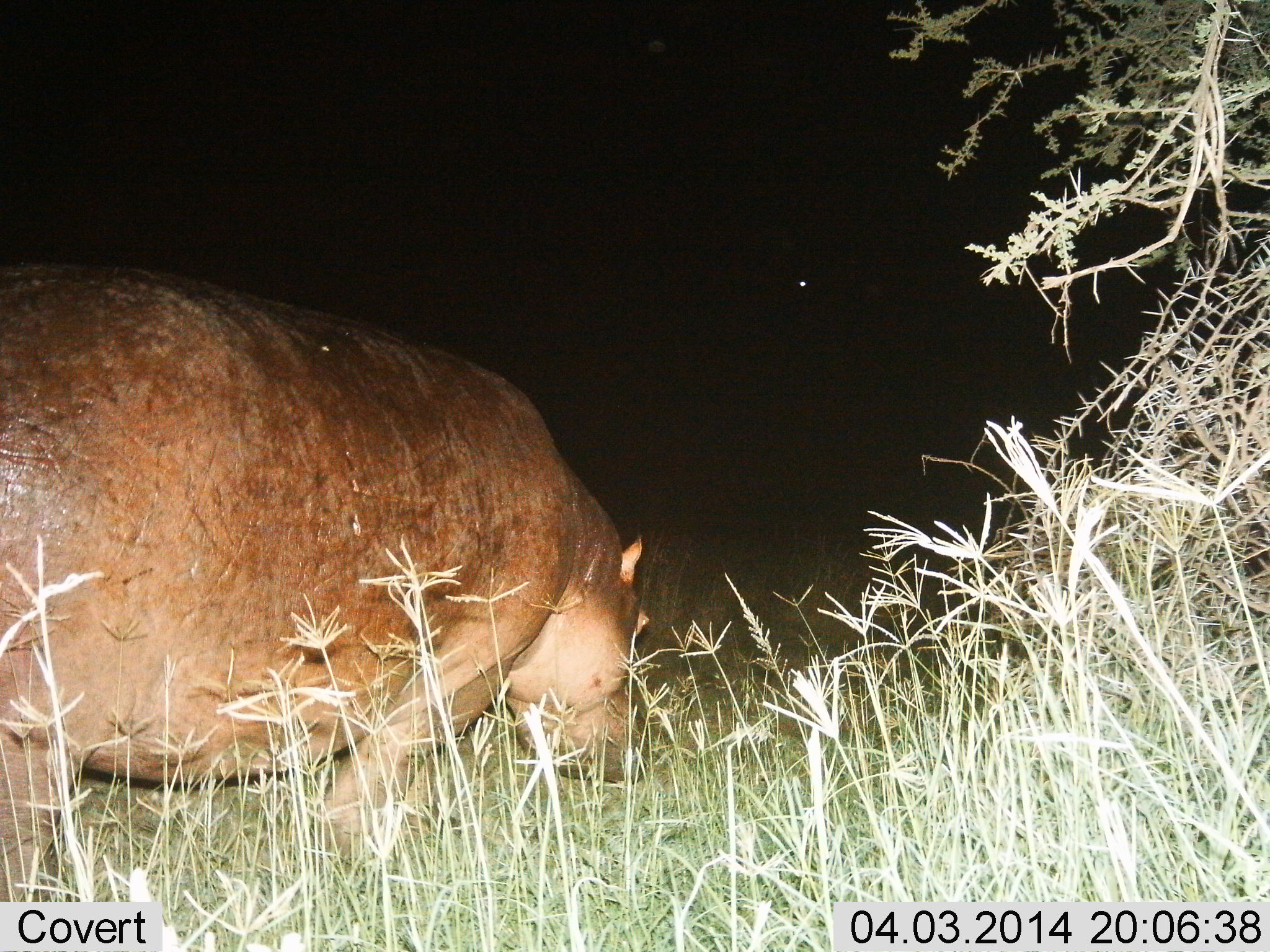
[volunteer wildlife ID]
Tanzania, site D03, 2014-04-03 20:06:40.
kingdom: Animalia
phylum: Chordata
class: Mammalia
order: Artiodactyla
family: Hippopotamidae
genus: Hippopotamus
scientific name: Hippopotamus amphibius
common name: hippopotamus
Hippopotamus (Hippopotamus amphibius), count 1. Behavior (volunteer vote fractions): standing 33%, resting 0%, moving 41%, interacting 0%. Young present (vote fraction): 0%. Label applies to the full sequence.